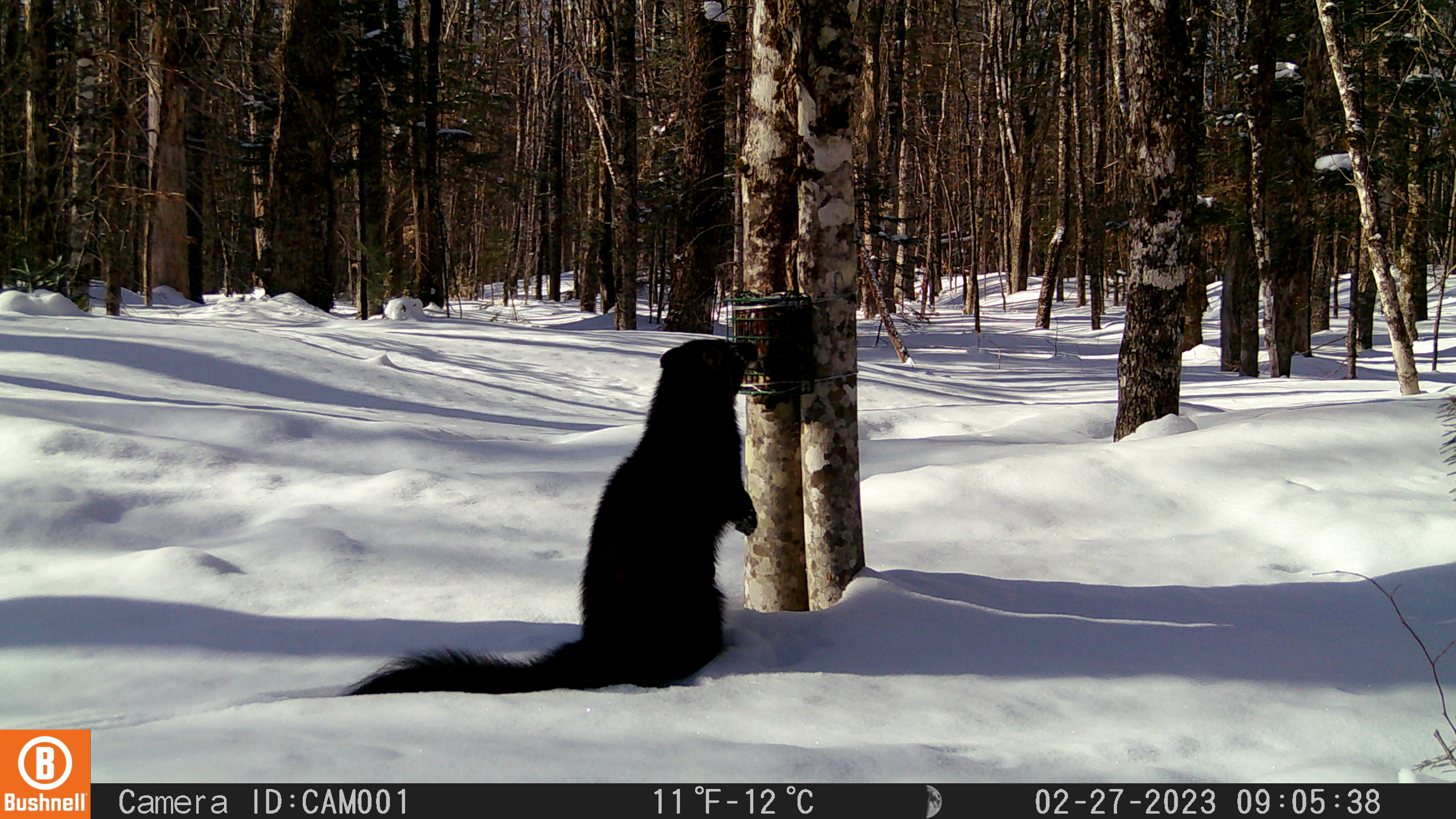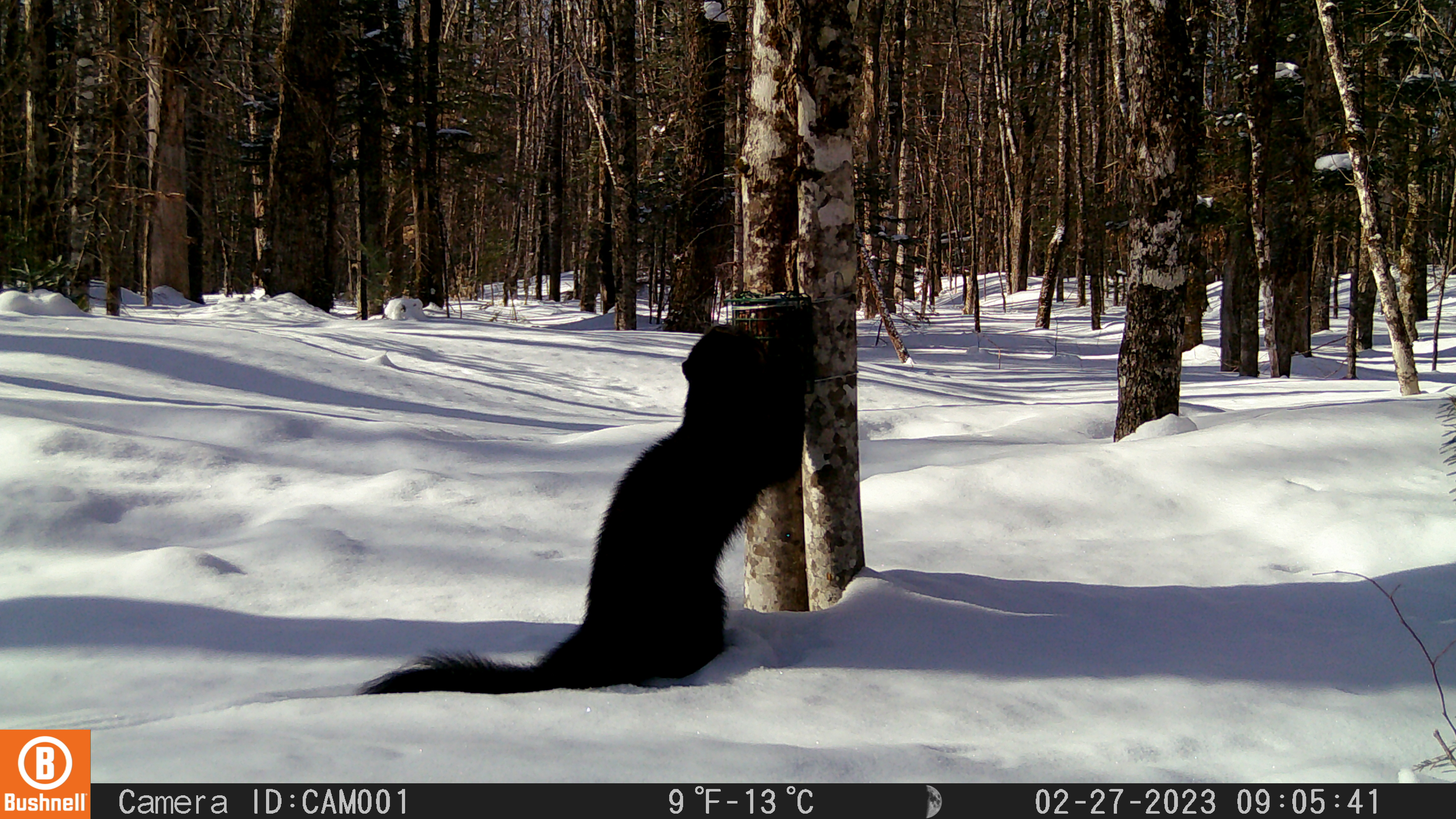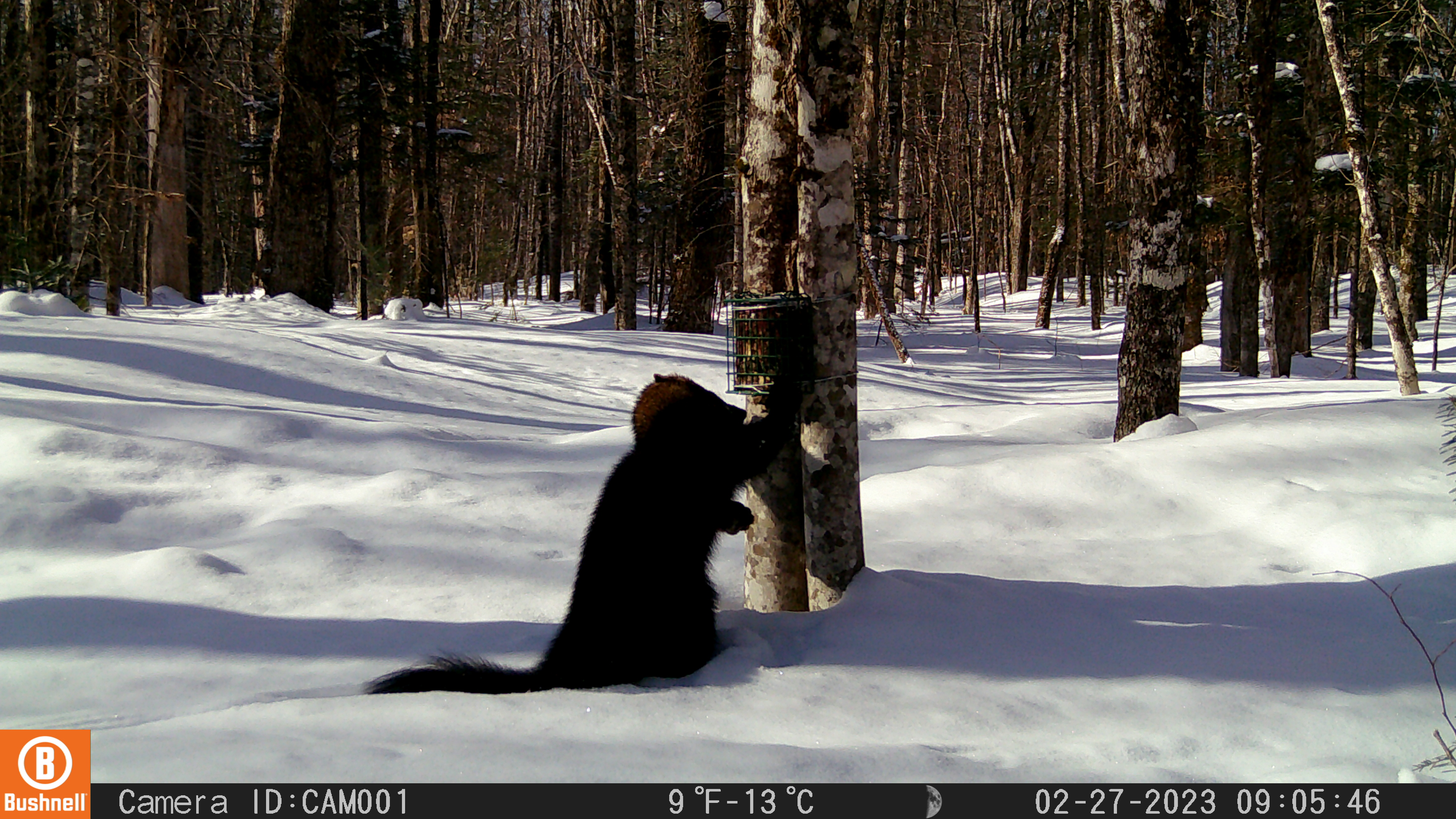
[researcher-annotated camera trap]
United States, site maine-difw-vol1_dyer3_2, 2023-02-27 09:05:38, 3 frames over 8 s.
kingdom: Animalia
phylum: Chordata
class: Mammalia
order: Carnivora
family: Mustelidae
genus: Pekania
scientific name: Pekania pennanti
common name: fisher